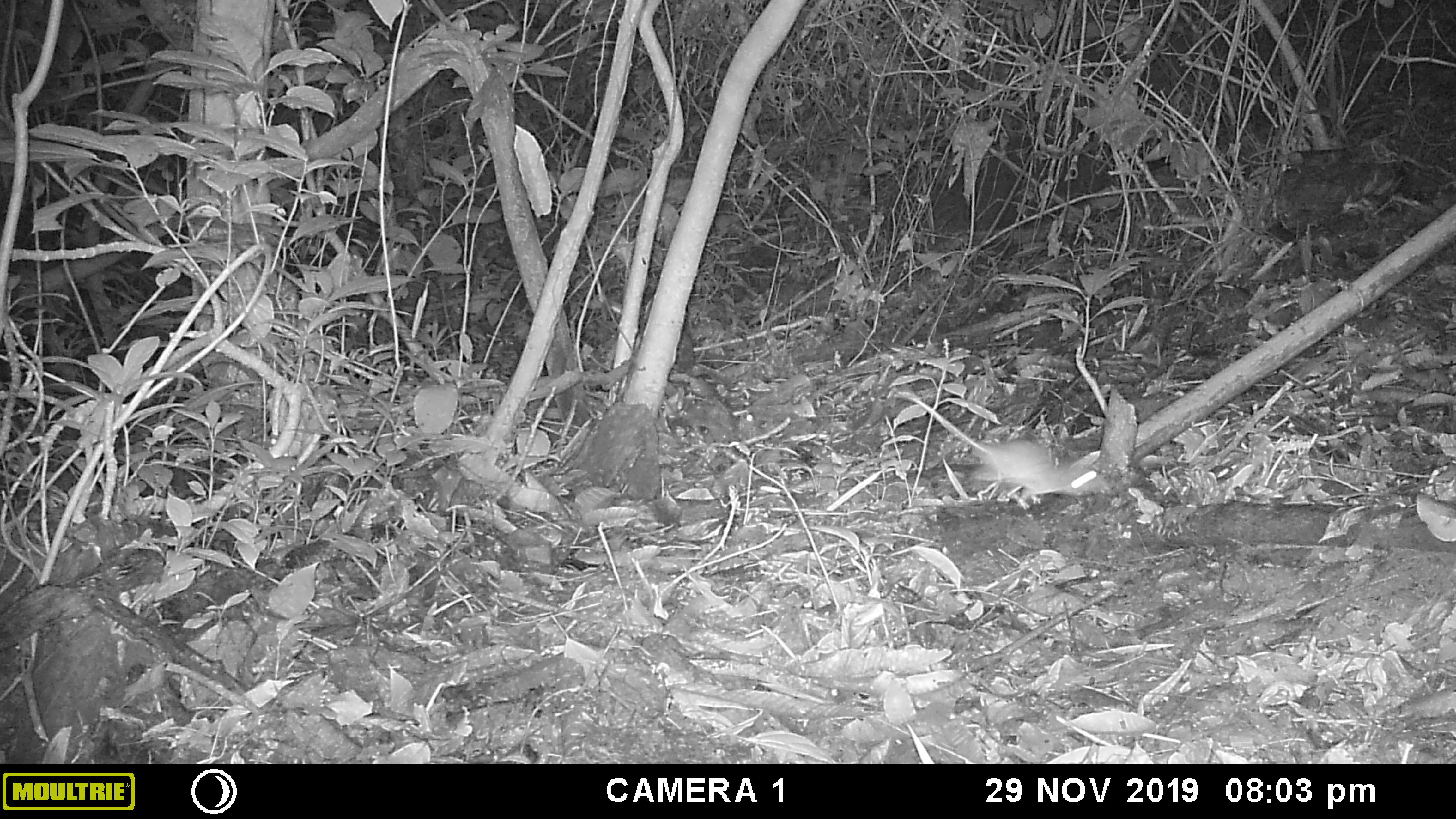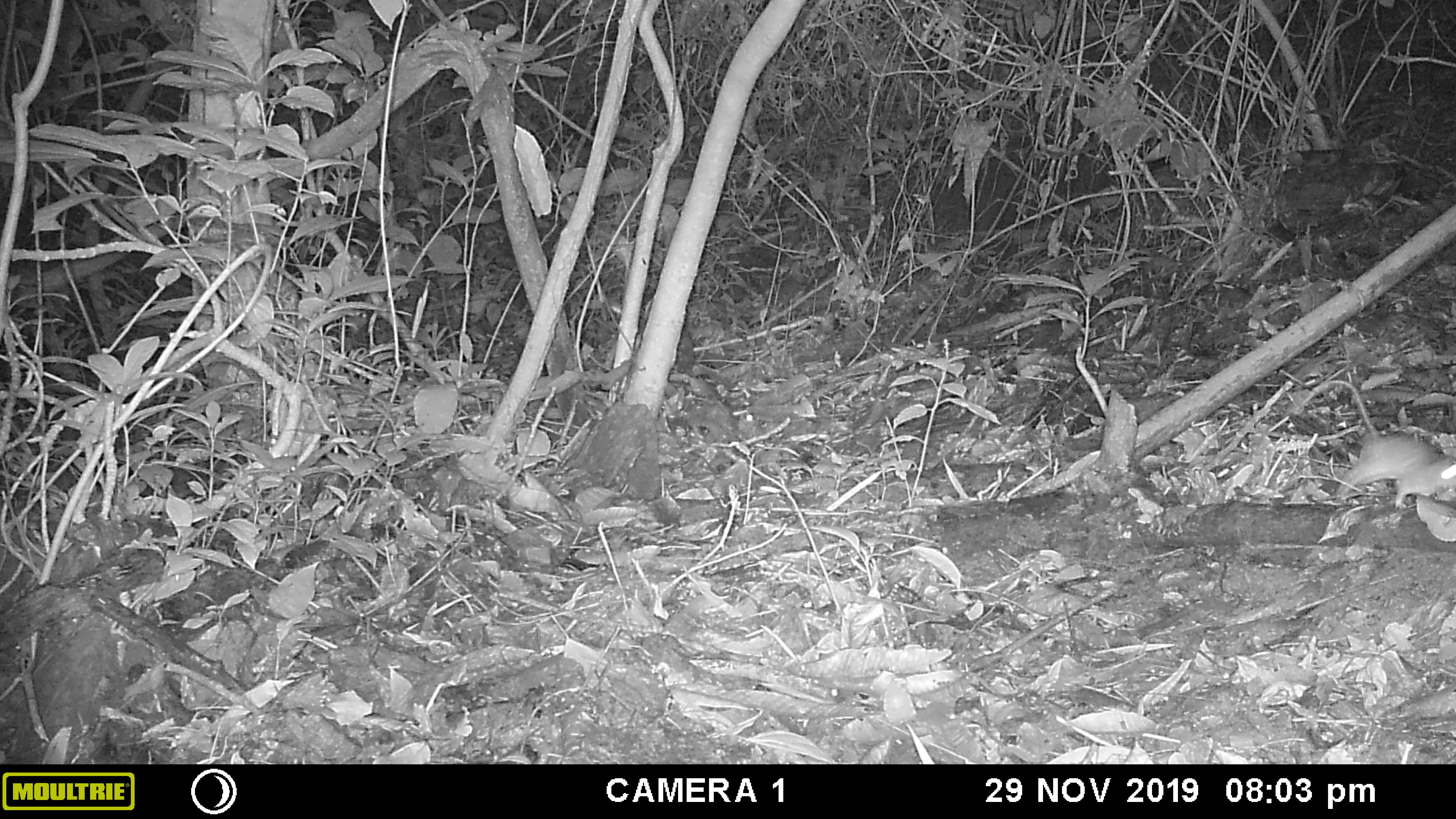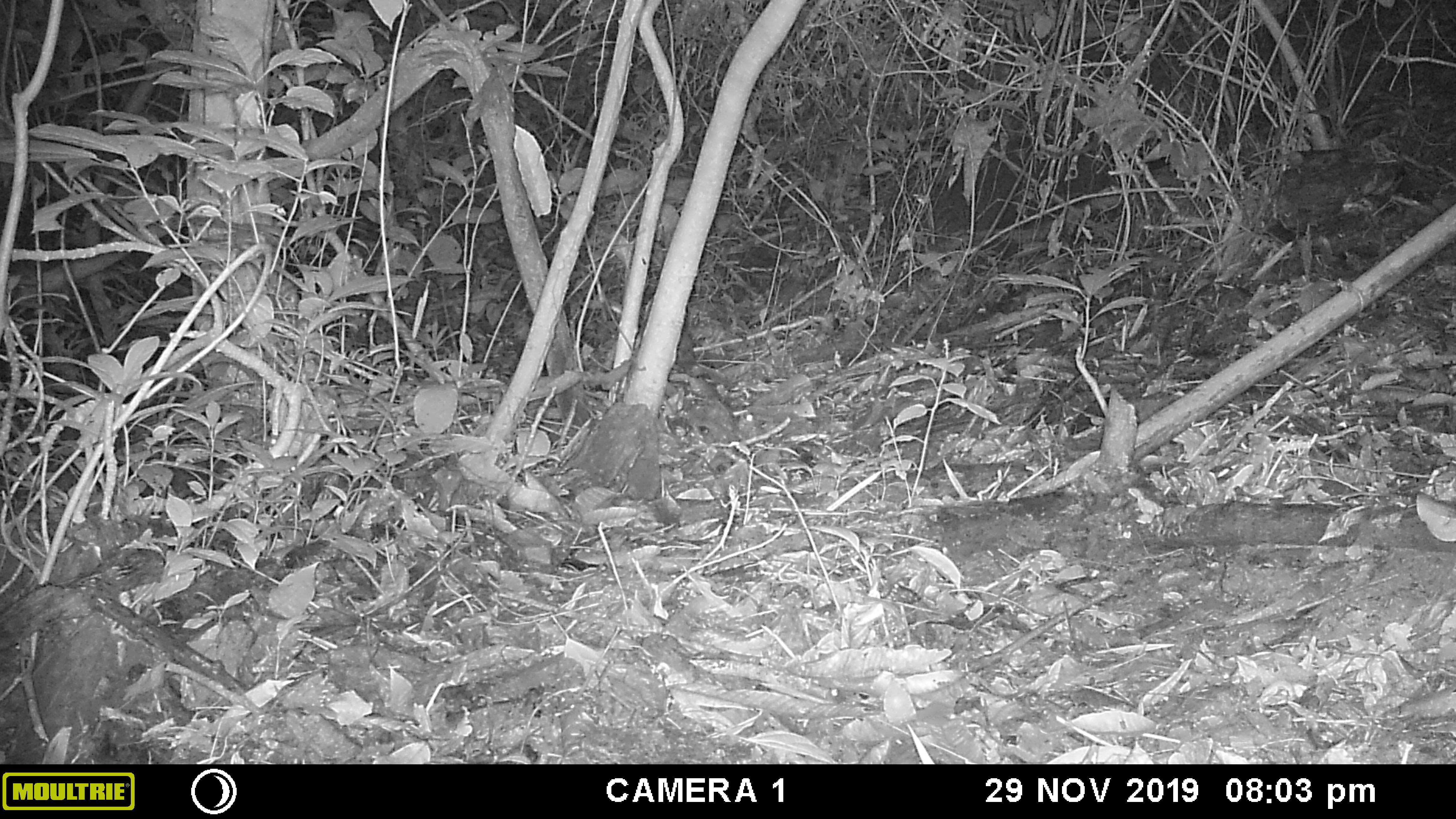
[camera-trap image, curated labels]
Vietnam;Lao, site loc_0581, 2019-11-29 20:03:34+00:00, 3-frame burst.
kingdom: Animalia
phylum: Chordata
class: Mammalia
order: Rodentia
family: Muridae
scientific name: Muridae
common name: old-world mice and rats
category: unidentified murid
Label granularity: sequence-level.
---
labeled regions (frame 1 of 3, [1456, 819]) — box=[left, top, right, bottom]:
unidentified murid: box=[908, 396, 1105, 510]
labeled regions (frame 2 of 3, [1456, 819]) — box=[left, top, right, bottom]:
unidentified murid: box=[1300, 377, 1455, 505]